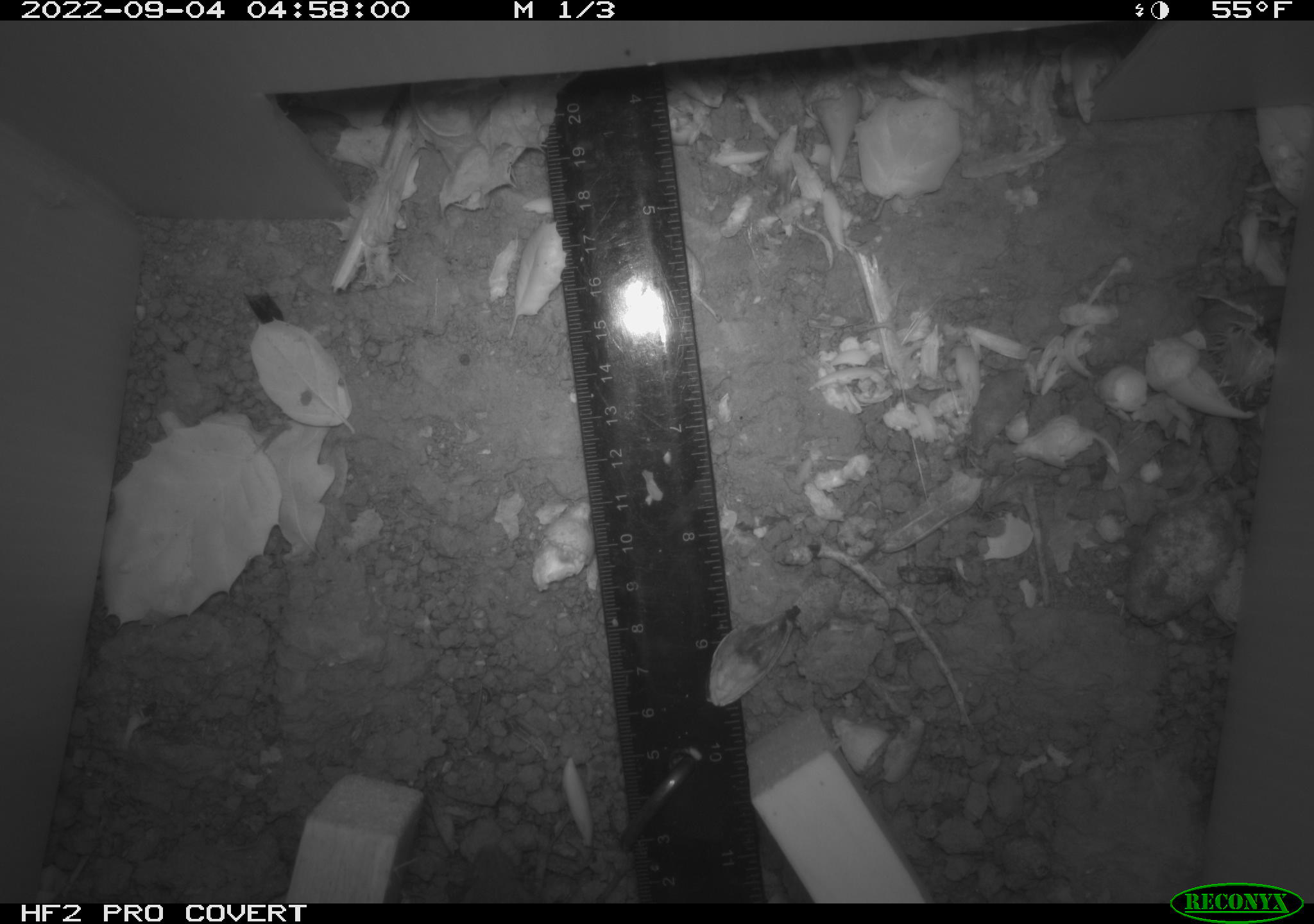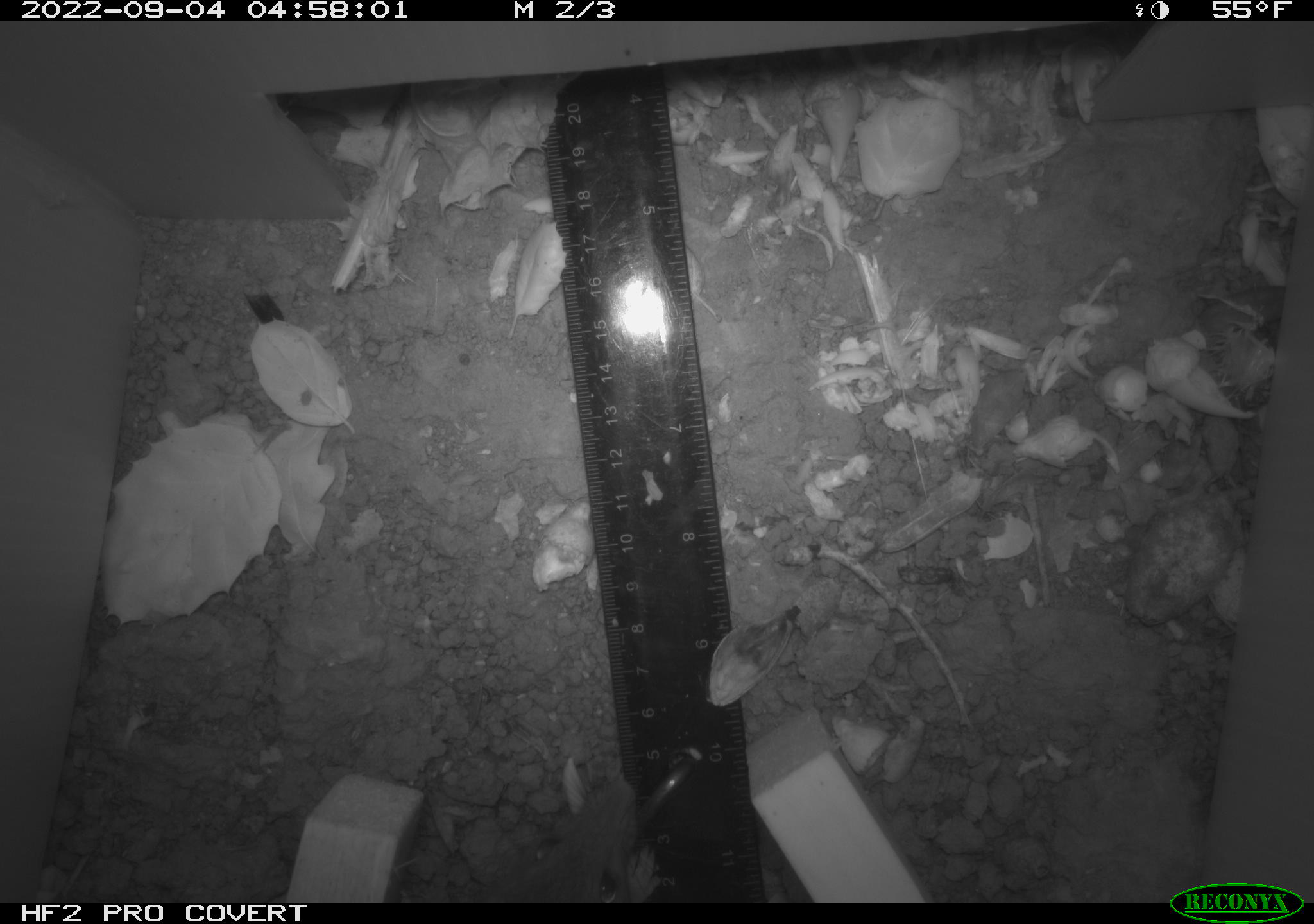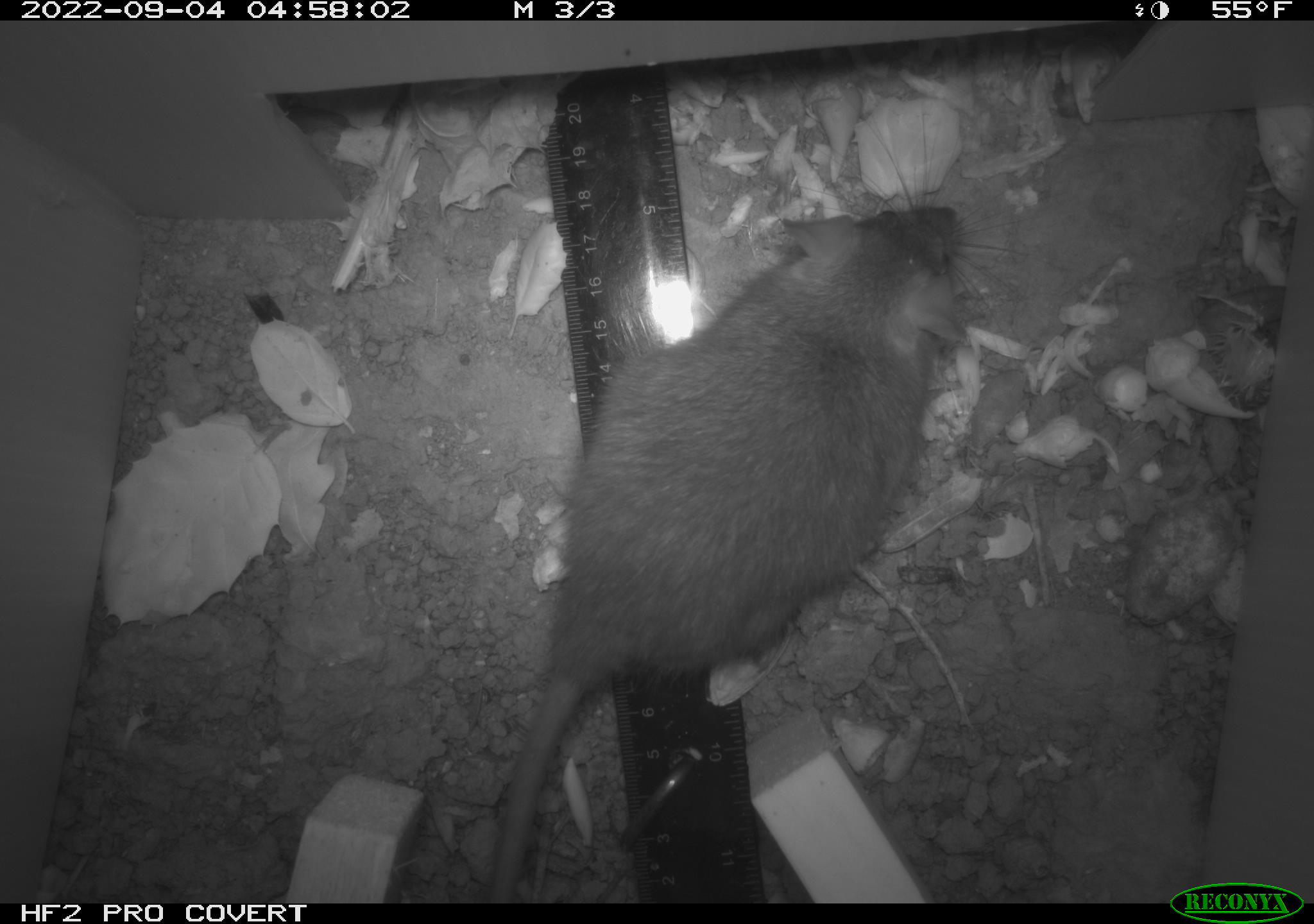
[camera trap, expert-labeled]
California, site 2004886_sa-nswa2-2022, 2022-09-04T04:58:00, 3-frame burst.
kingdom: Animalia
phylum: Chordata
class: Mammalia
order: Rodentia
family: Muridae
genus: Rattus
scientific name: Rattus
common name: rat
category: rattus species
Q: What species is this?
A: Rattus species (rat) (Rattus).